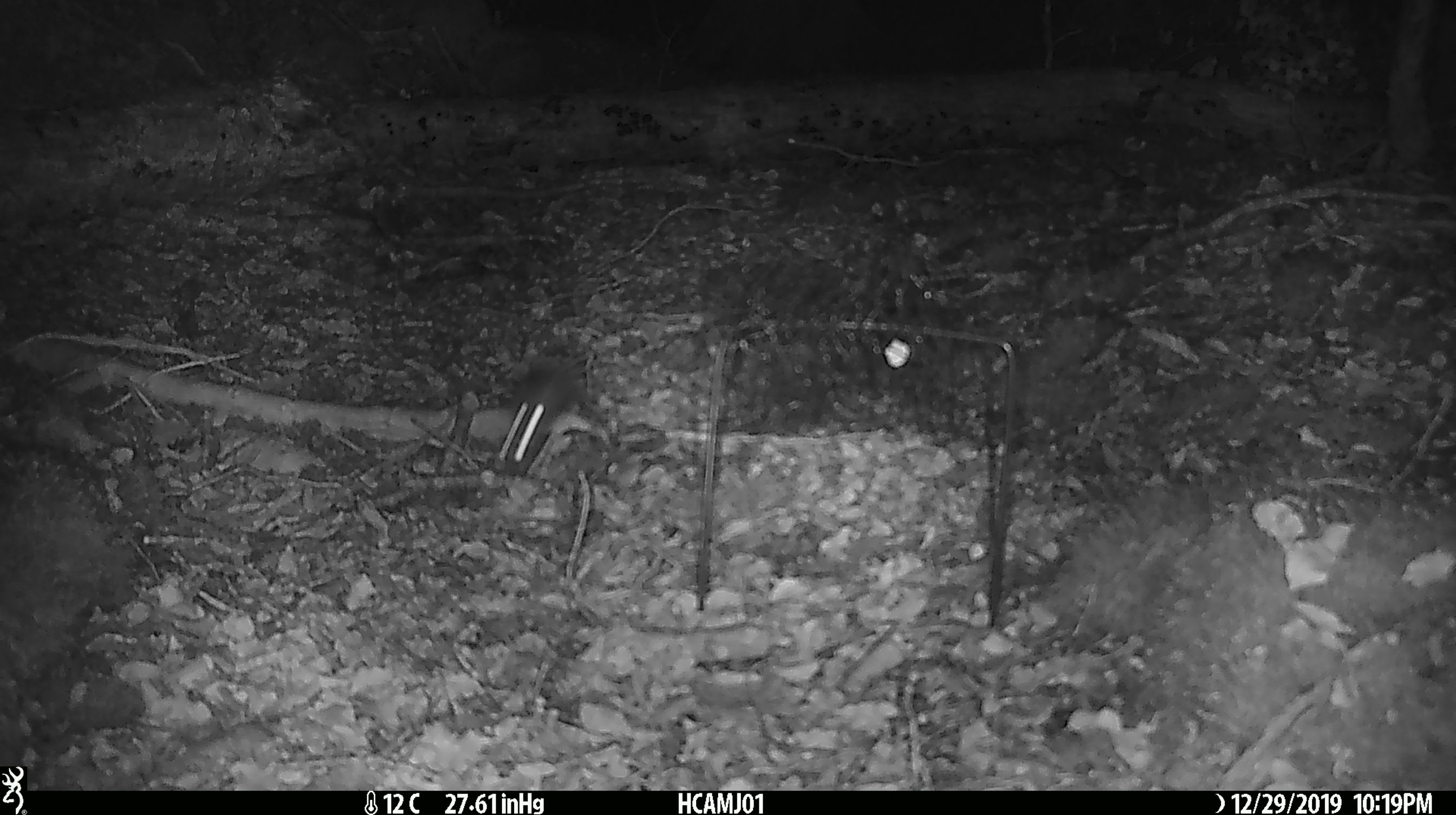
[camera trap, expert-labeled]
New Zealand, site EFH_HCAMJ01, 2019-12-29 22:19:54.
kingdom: Animalia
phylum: Chordata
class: Mammalia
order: Rodentia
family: Muridae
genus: Mus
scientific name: Mus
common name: mouse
Mouse (Mus).